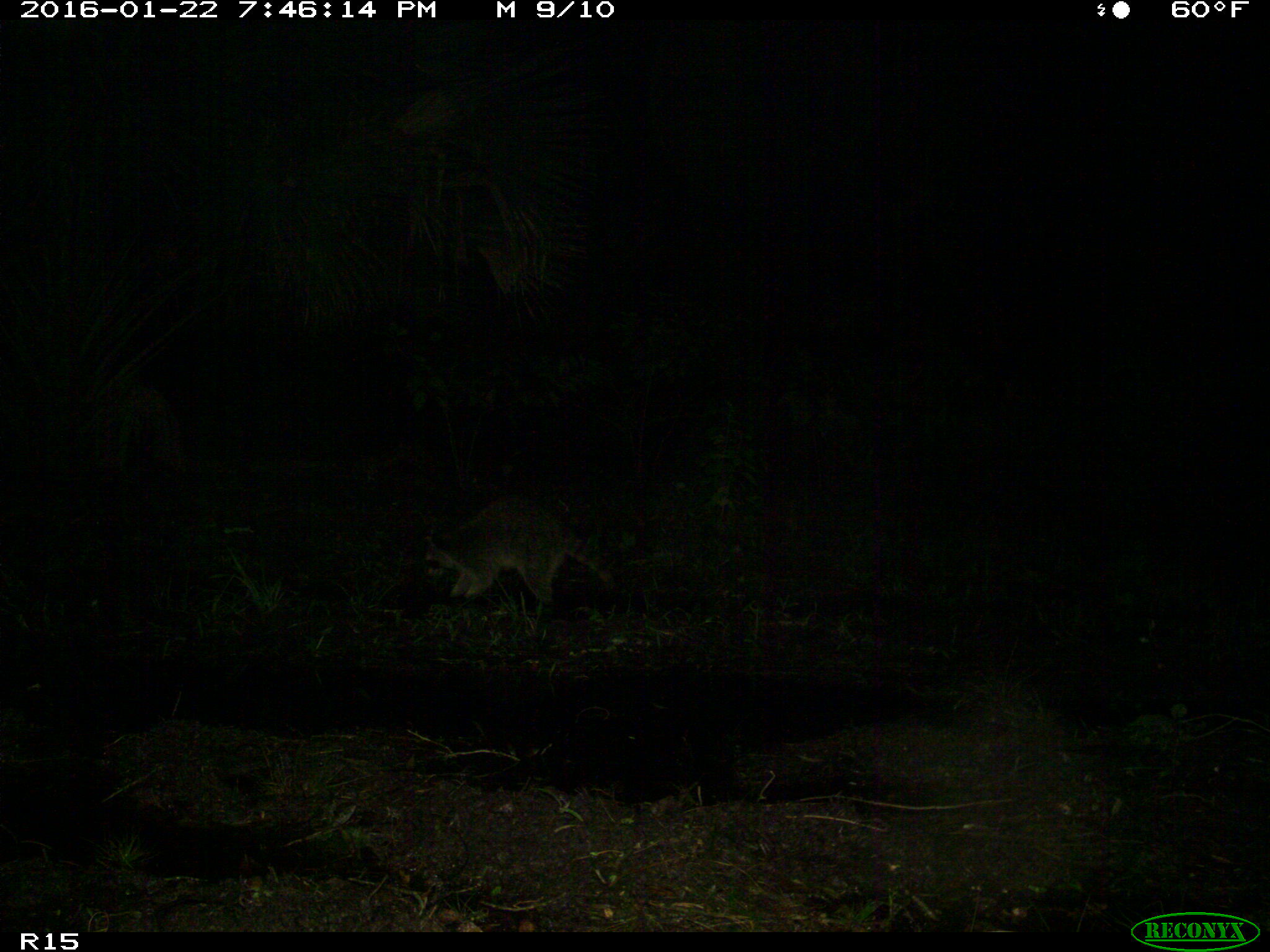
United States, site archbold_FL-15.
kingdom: Animalia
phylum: Chordata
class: Mammalia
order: Carnivora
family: Procyonidae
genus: Procyon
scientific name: Procyon lotor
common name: common raccoon